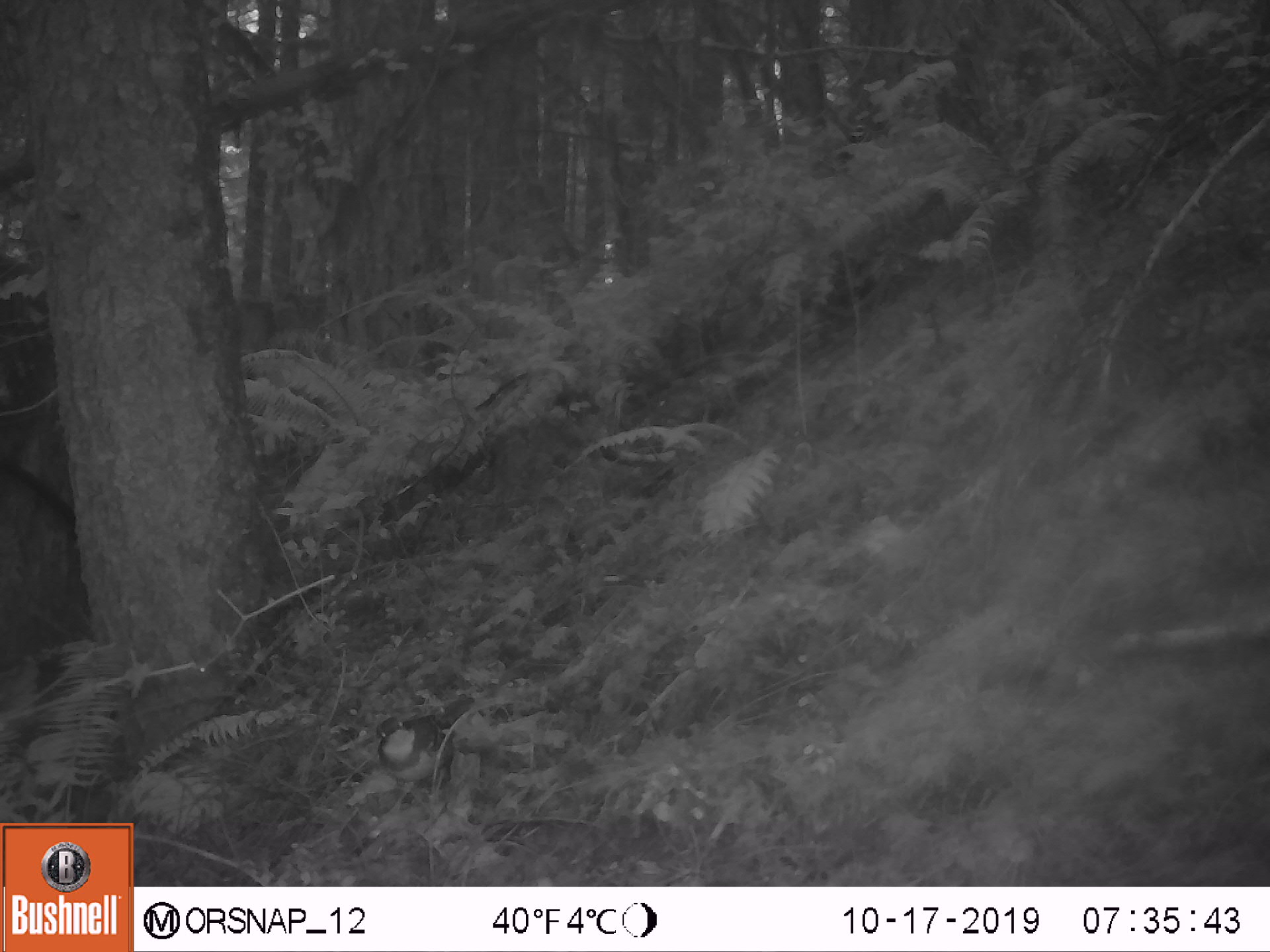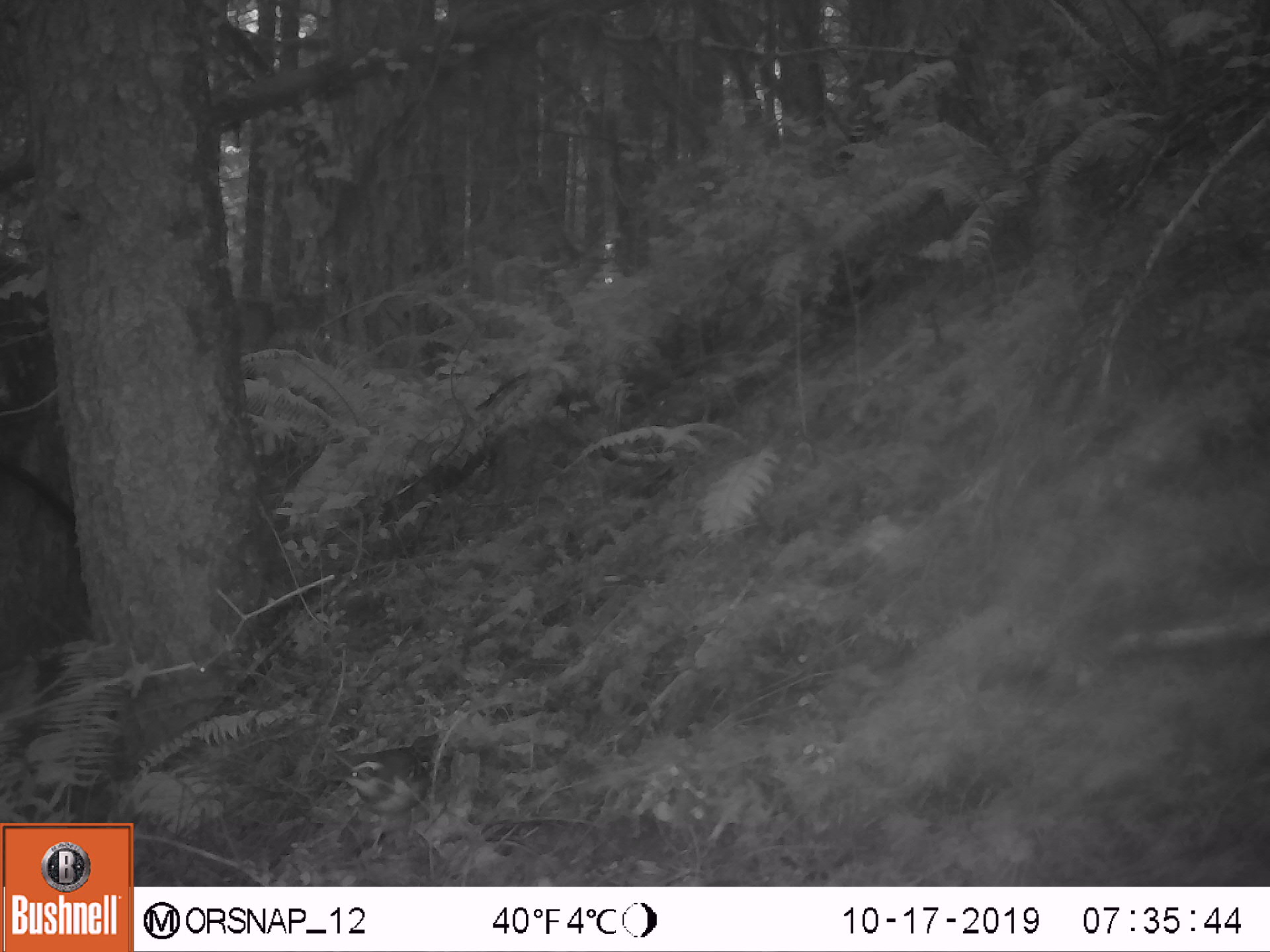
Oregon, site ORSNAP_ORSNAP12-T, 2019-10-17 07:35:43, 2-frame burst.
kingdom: Animalia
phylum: Chordata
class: Aves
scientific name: Aves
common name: bird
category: other bird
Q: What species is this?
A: Other bird (bird) (Aves).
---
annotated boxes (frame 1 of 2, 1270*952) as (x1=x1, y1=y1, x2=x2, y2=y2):
other bird: (x1=362, y1=704, x2=484, y2=805)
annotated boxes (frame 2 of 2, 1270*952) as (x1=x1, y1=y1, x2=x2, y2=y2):
other bird: (x1=308, y1=721, x2=450, y2=835)